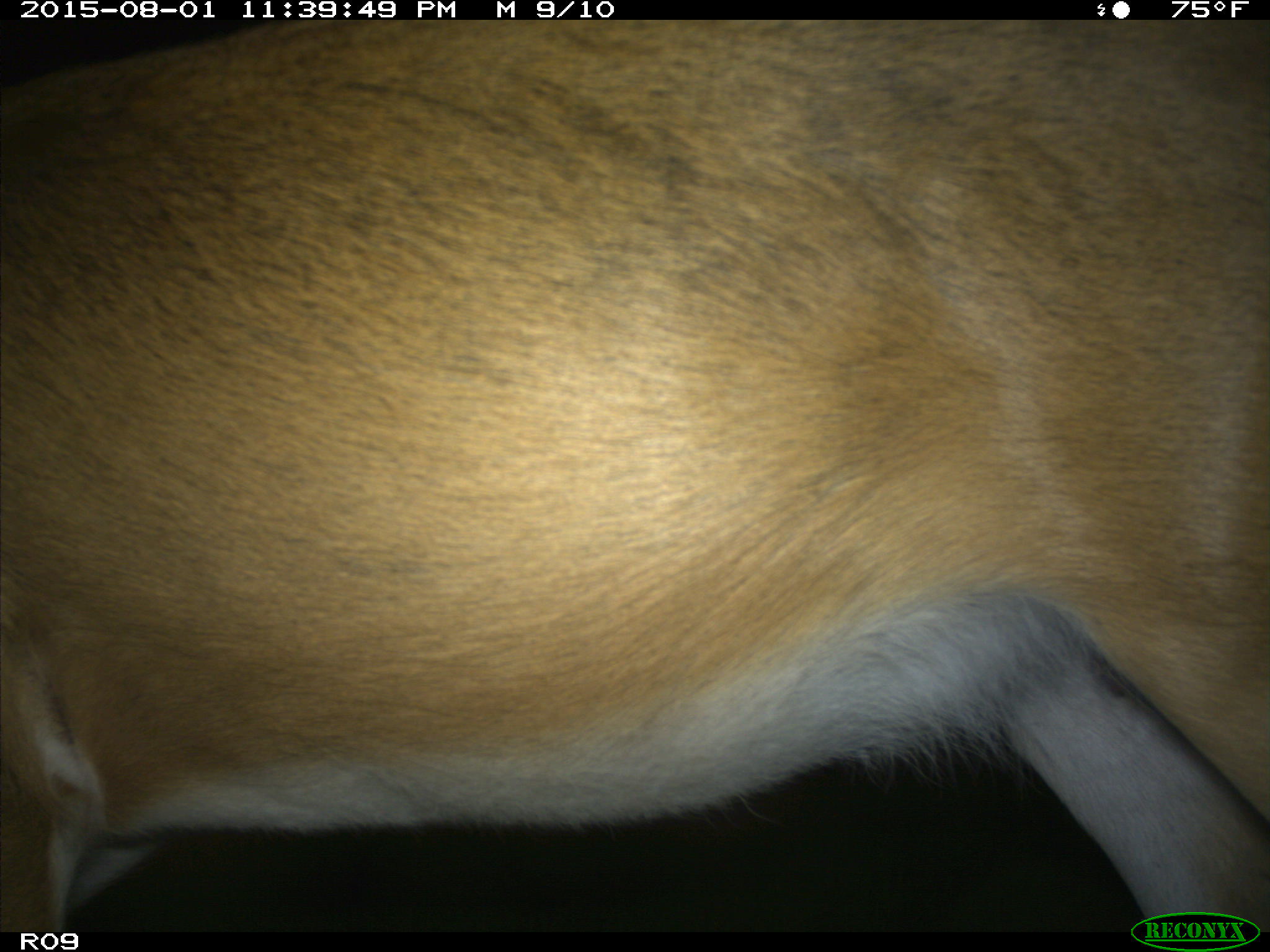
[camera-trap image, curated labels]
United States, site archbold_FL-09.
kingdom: Animalia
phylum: Chordata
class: Mammalia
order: Artiodactyla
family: Cervidae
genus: Odocoileus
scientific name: Odocoileus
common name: deer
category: unidentified deer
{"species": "unidentified deer (deer) (Odocoileus)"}